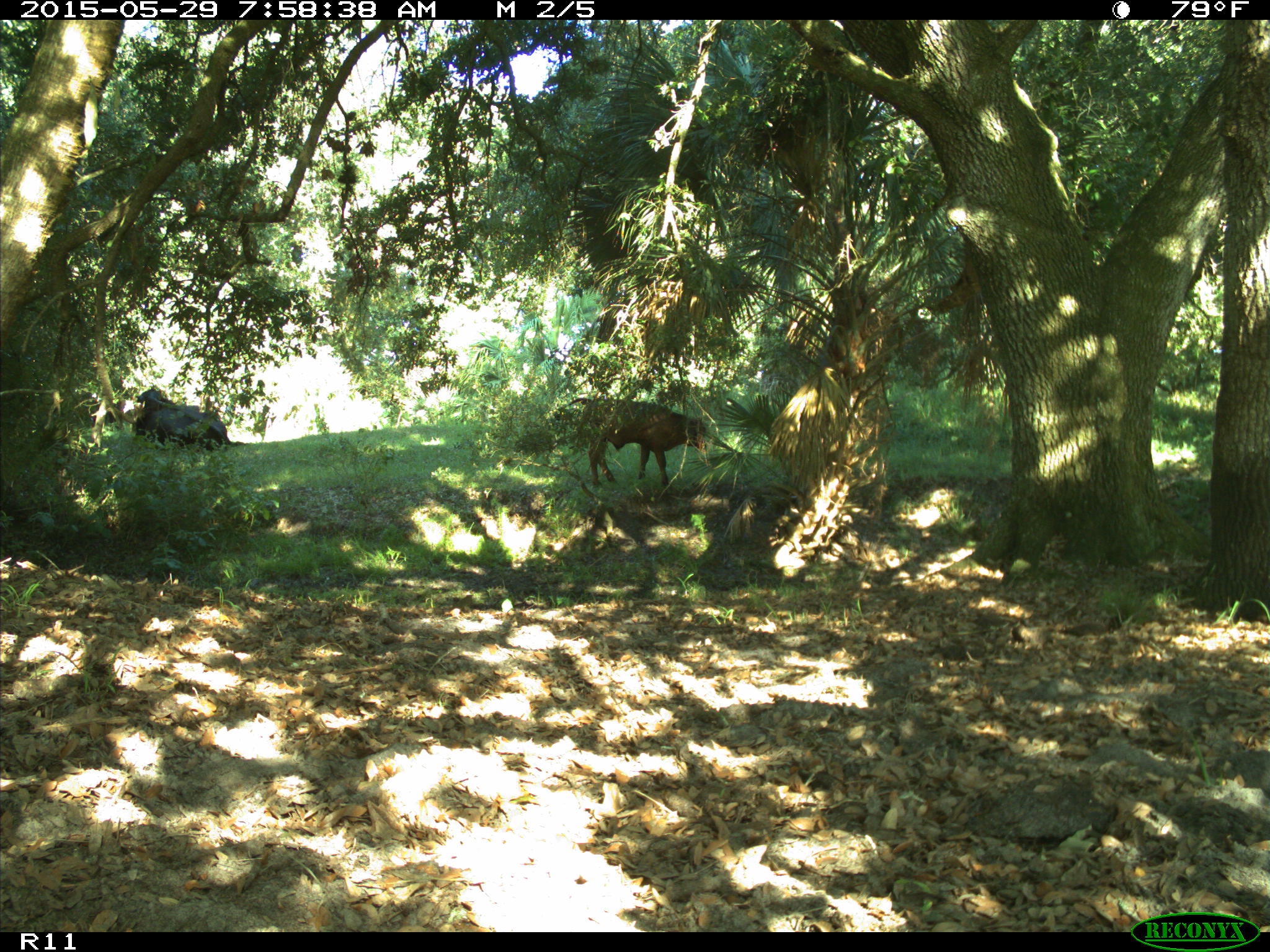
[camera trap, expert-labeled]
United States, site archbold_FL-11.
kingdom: Animalia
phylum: Chordata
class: Mammalia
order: Artiodactyla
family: Bovidae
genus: Bos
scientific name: Bos taurus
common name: domestic cow